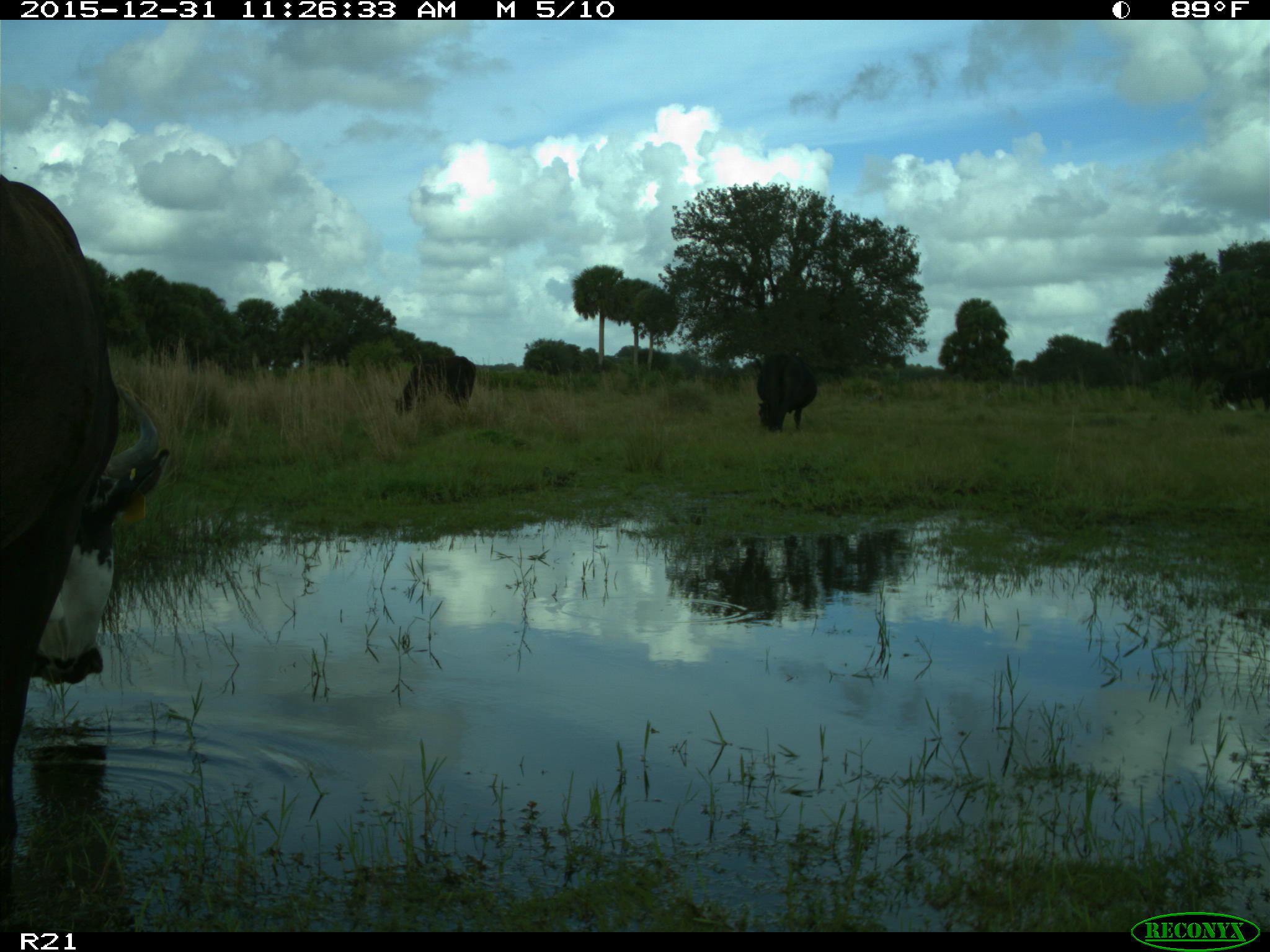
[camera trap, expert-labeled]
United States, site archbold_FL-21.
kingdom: Animalia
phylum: Chordata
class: Mammalia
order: Artiodactyla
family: Bovidae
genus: Bos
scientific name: Bos taurus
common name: domestic cow